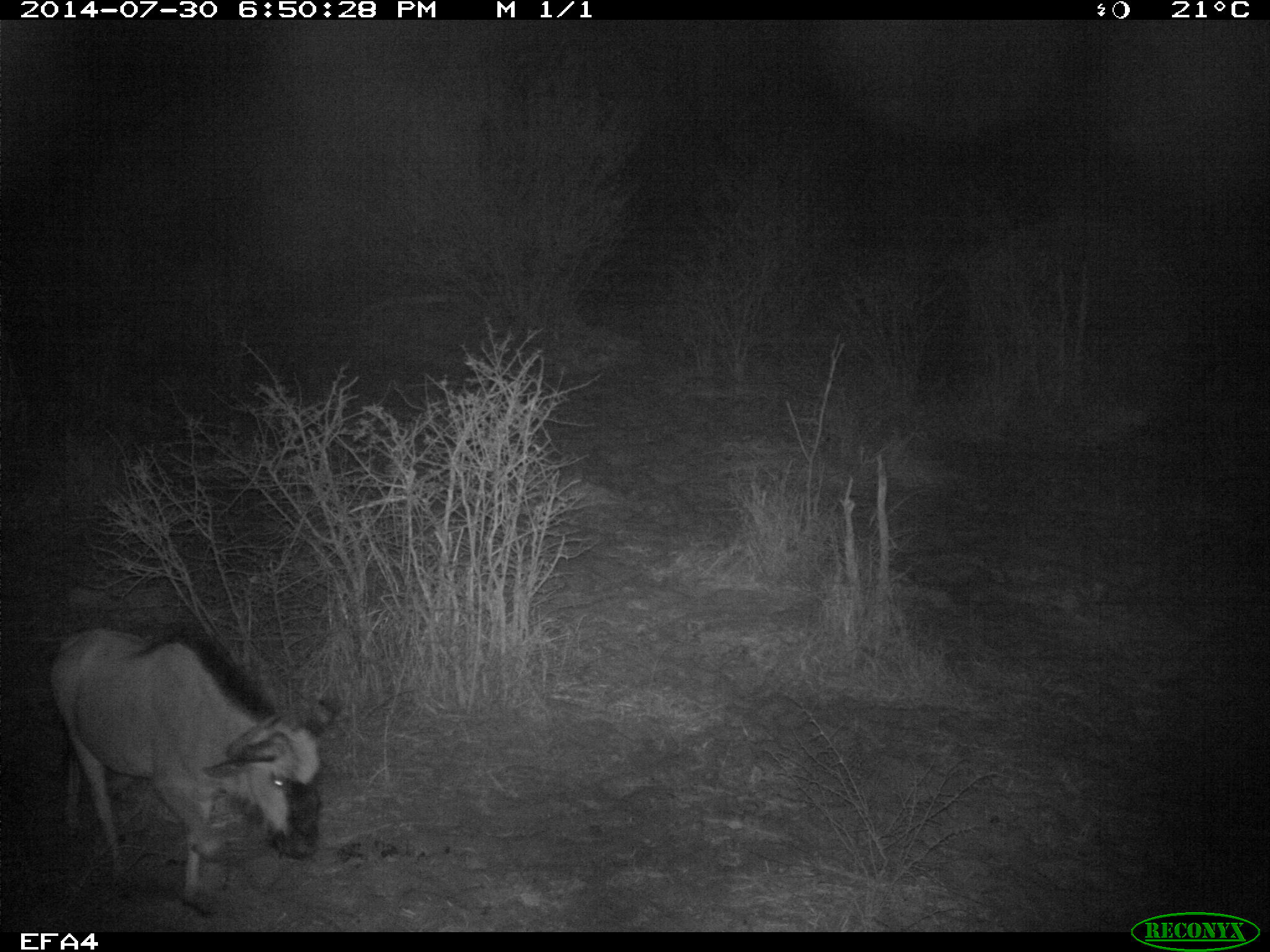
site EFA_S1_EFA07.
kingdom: Animalia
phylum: Chordata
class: Mammalia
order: Artiodactyla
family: Bovidae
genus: Connochaetes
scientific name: Connochaetes taurinus taurinus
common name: blue wildebeest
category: wildebeestblue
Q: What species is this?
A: Wildebeestblue (blue wildebeest) (Connochaetes taurinus taurinus).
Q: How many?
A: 1.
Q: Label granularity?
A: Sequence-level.